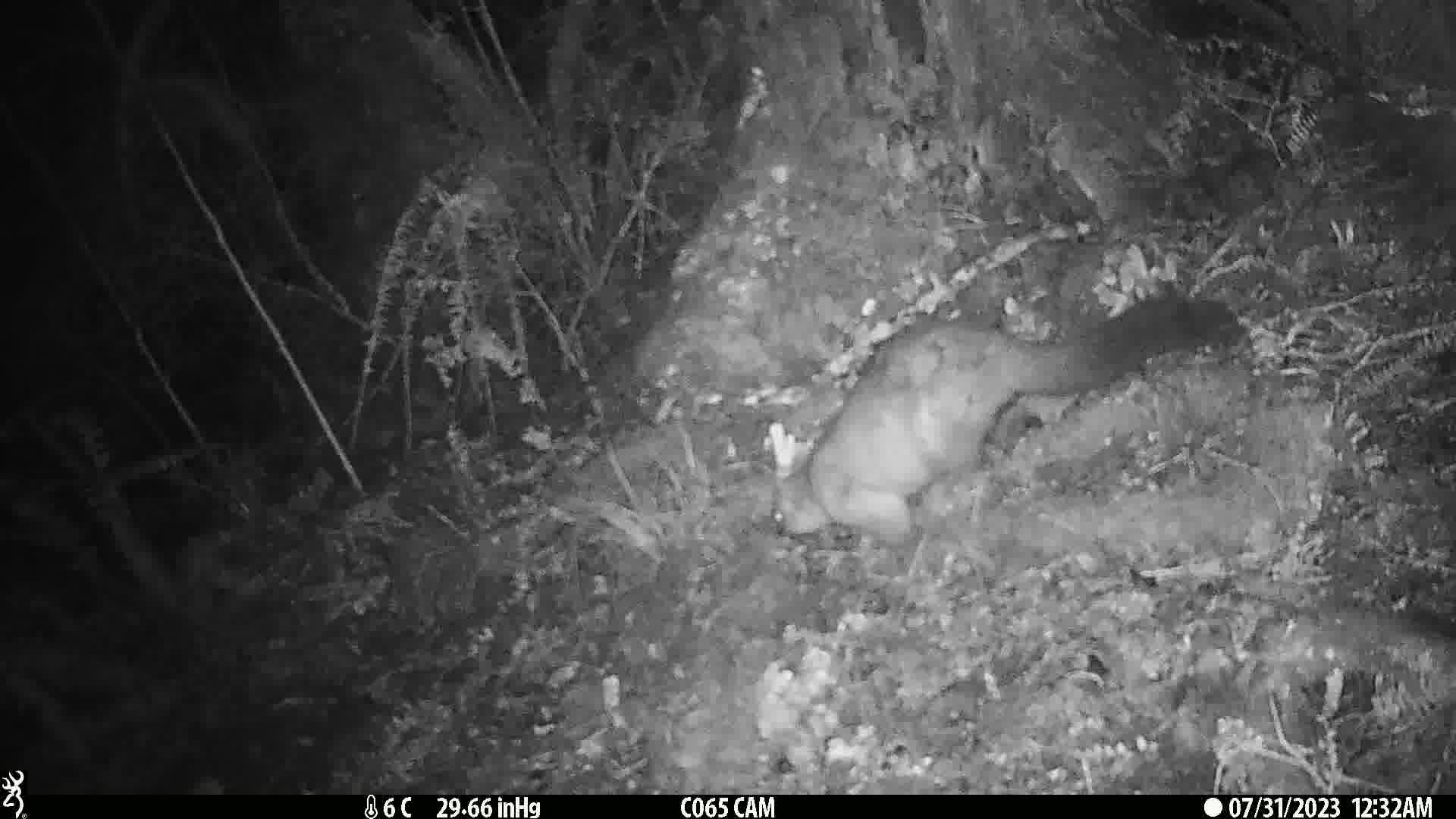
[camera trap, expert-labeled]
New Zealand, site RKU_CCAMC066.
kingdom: Animalia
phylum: Chordata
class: Mammalia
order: Diprotodontia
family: Phalangeridae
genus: Trichosurus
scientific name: Trichosurus vulpecula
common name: common brushtail possum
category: possum